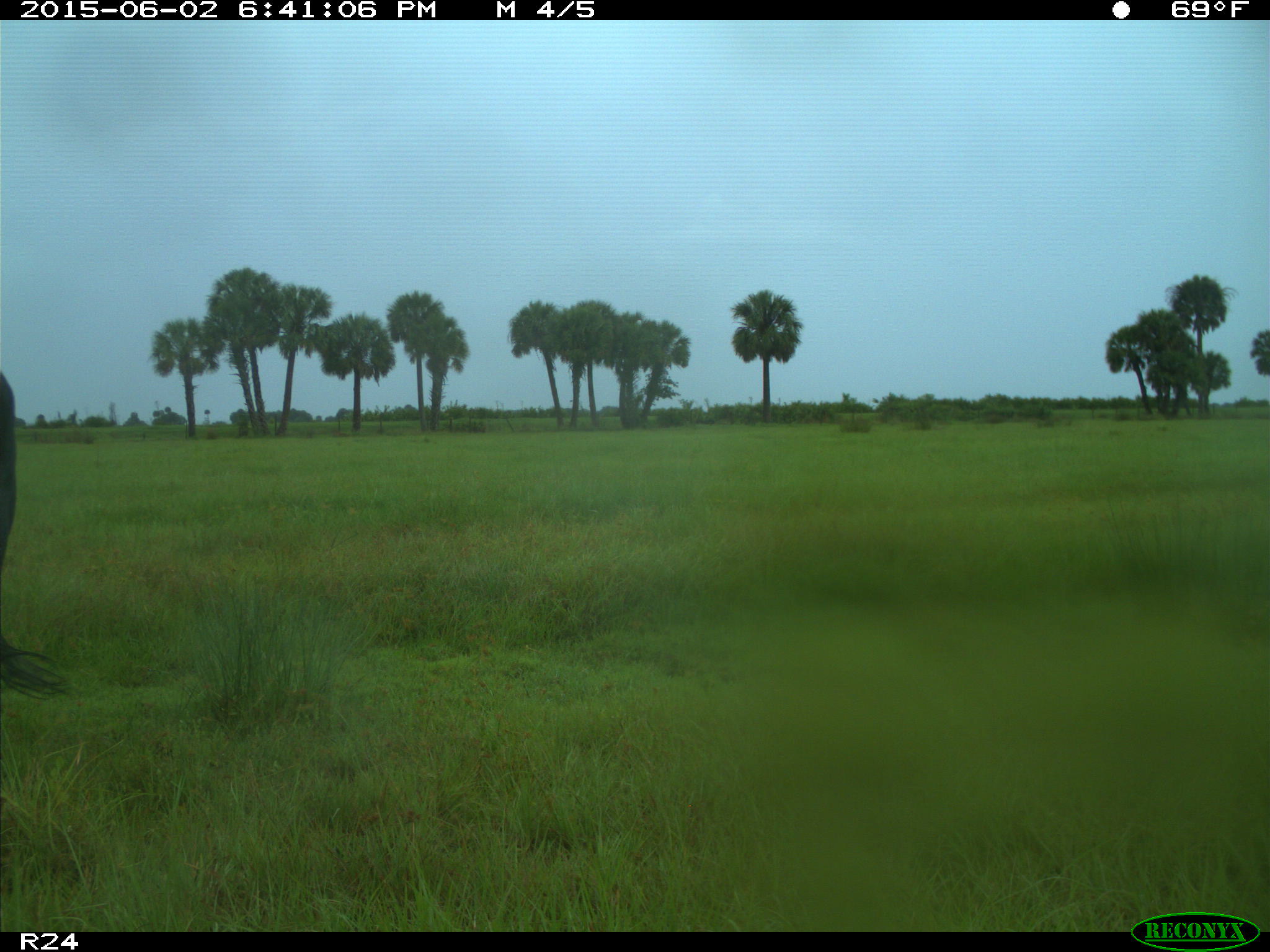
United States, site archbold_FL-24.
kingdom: Animalia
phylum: Chordata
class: Mammalia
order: Artiodactyla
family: Bovidae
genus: Bos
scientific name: Bos taurus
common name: domestic cow